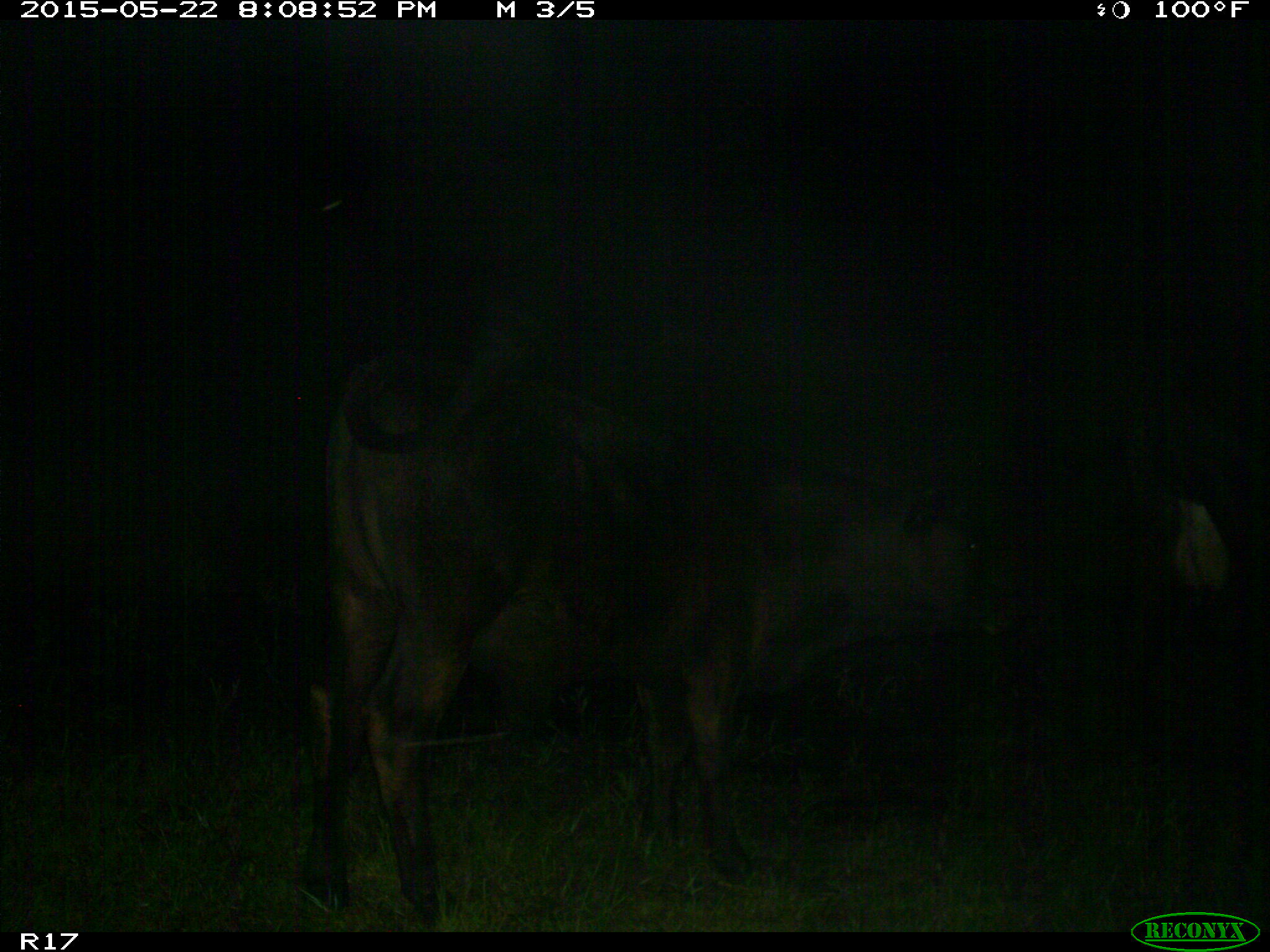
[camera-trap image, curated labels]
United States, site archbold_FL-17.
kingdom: Animalia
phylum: Chordata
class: Mammalia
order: Artiodactyla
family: Bovidae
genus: Bos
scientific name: Bos taurus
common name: domestic cow